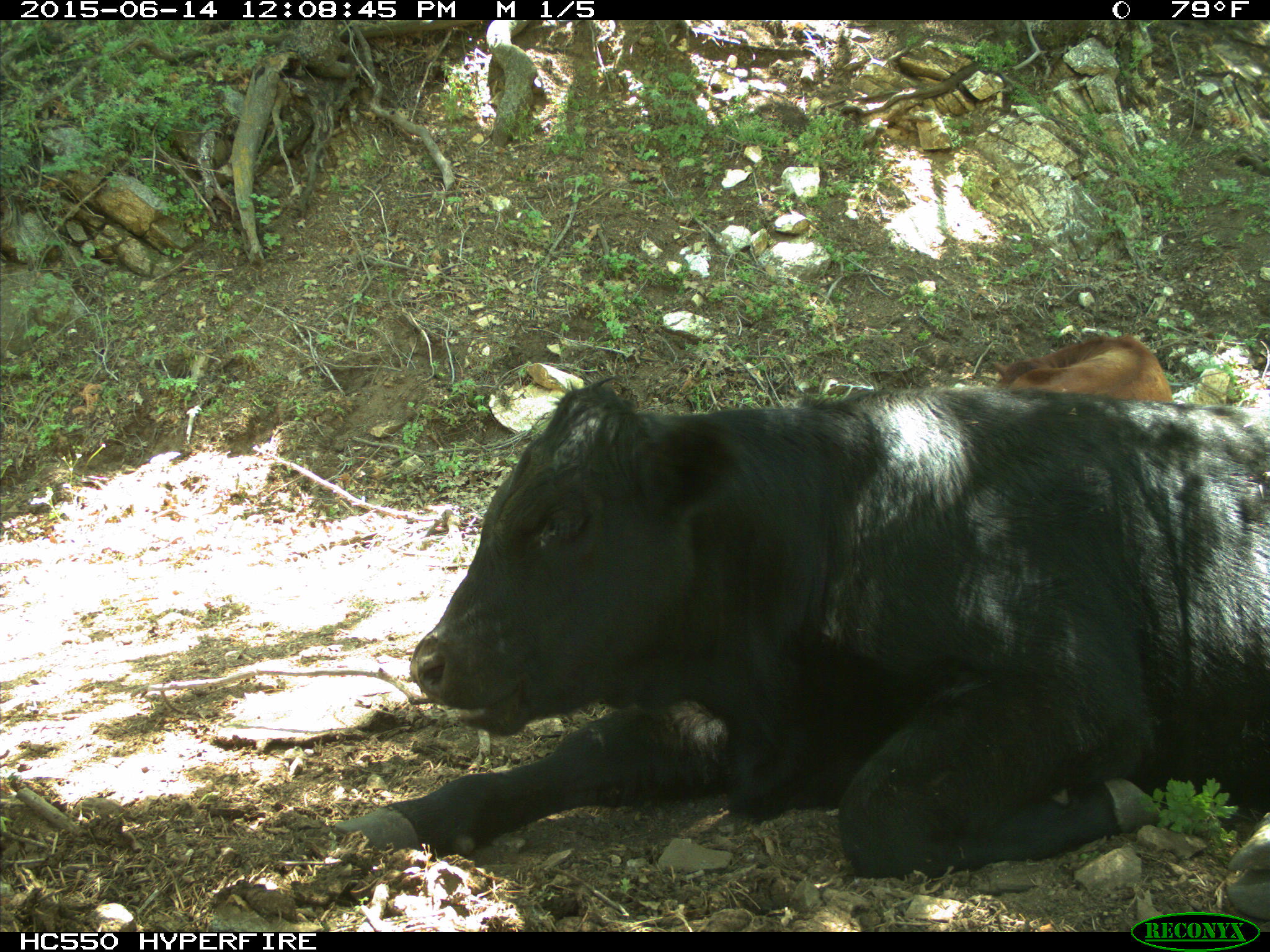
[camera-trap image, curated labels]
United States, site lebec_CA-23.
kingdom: Animalia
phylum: Chordata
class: Mammalia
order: Artiodactyla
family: Bovidae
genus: Bos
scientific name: Bos taurus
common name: domestic cow